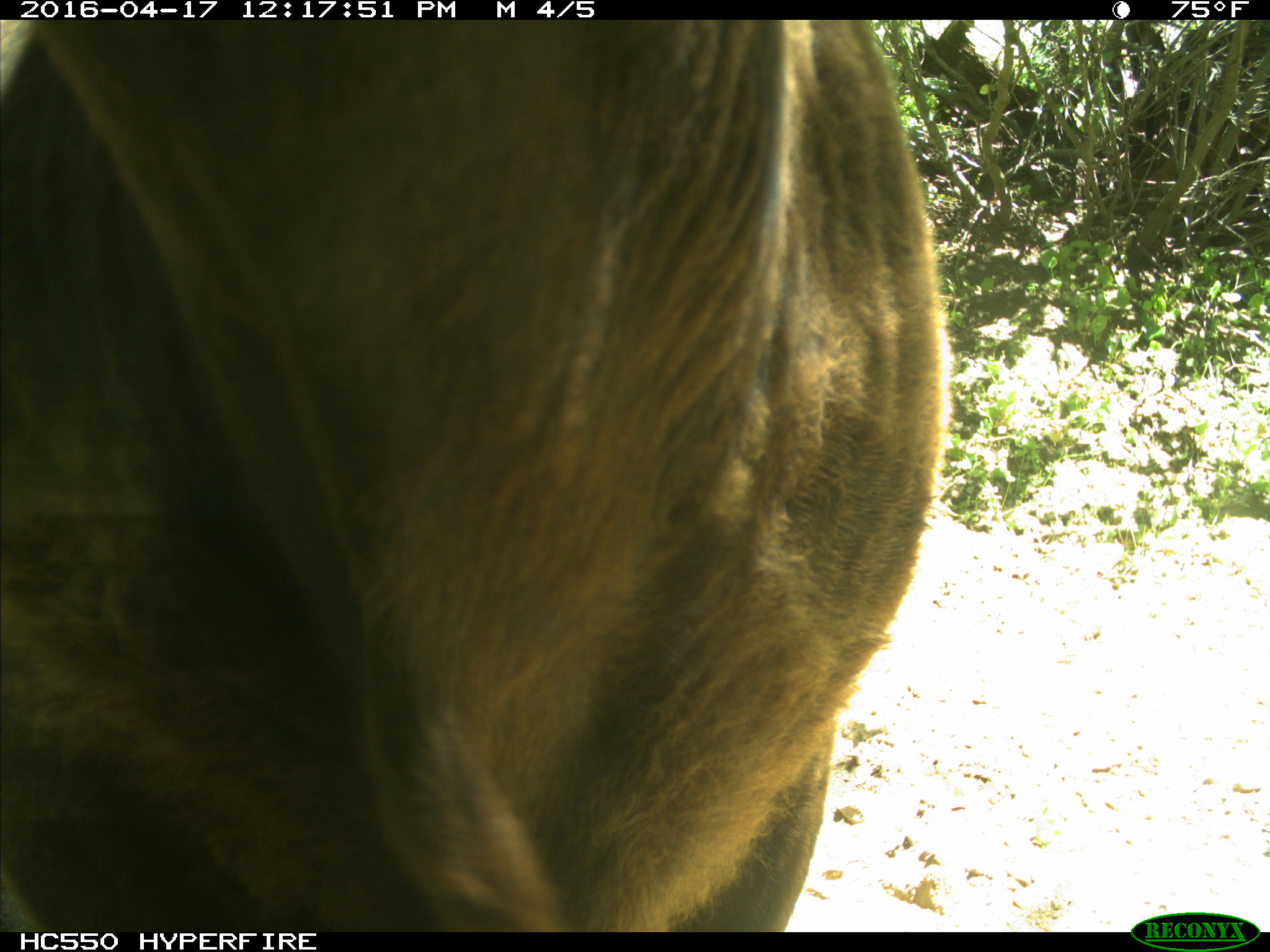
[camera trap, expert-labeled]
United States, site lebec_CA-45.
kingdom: Animalia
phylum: Chordata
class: Mammalia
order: Artiodactyla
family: Bovidae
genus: Bos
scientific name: Bos taurus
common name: domestic cow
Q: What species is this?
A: Bos taurus (domestic cow).